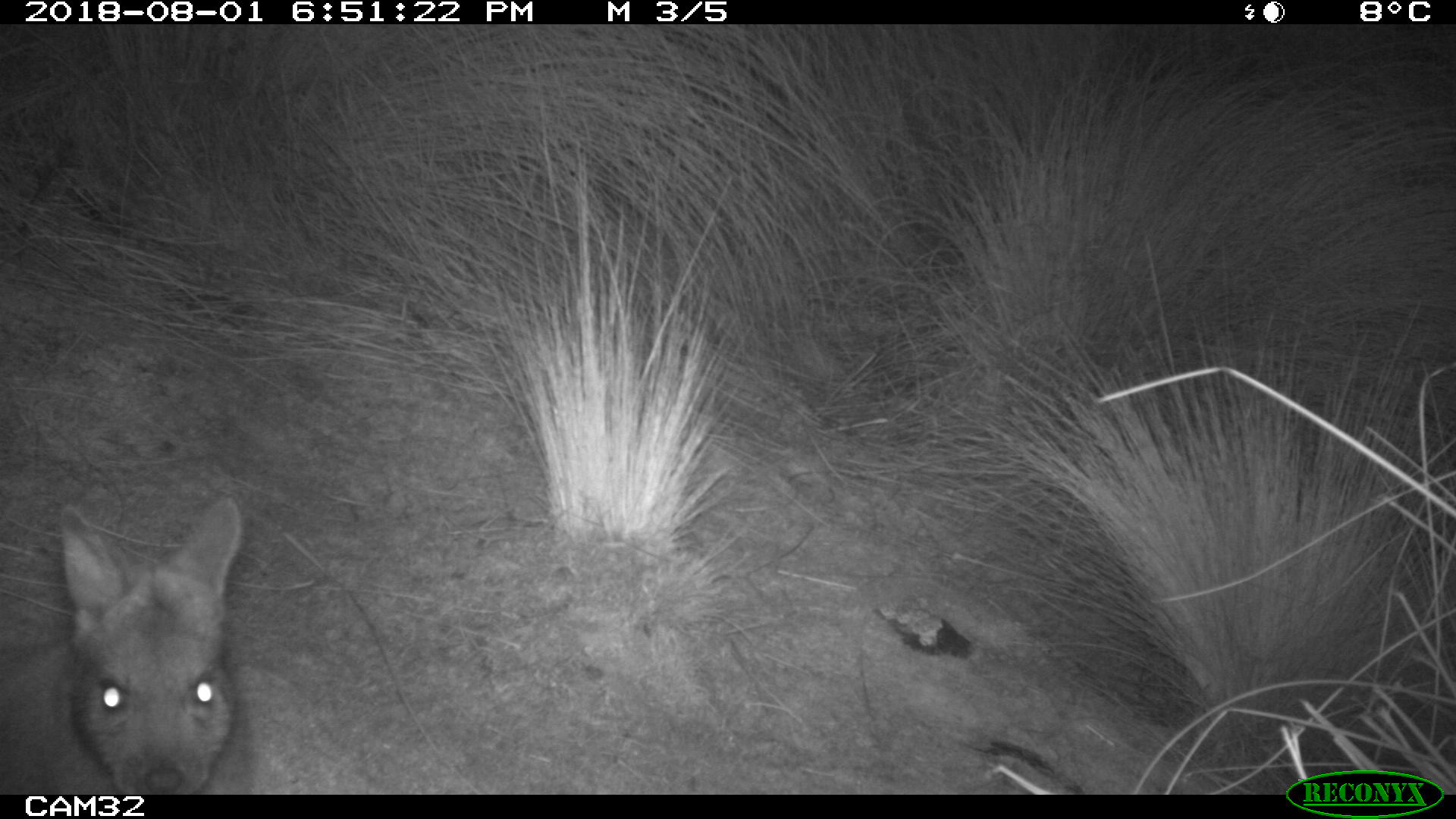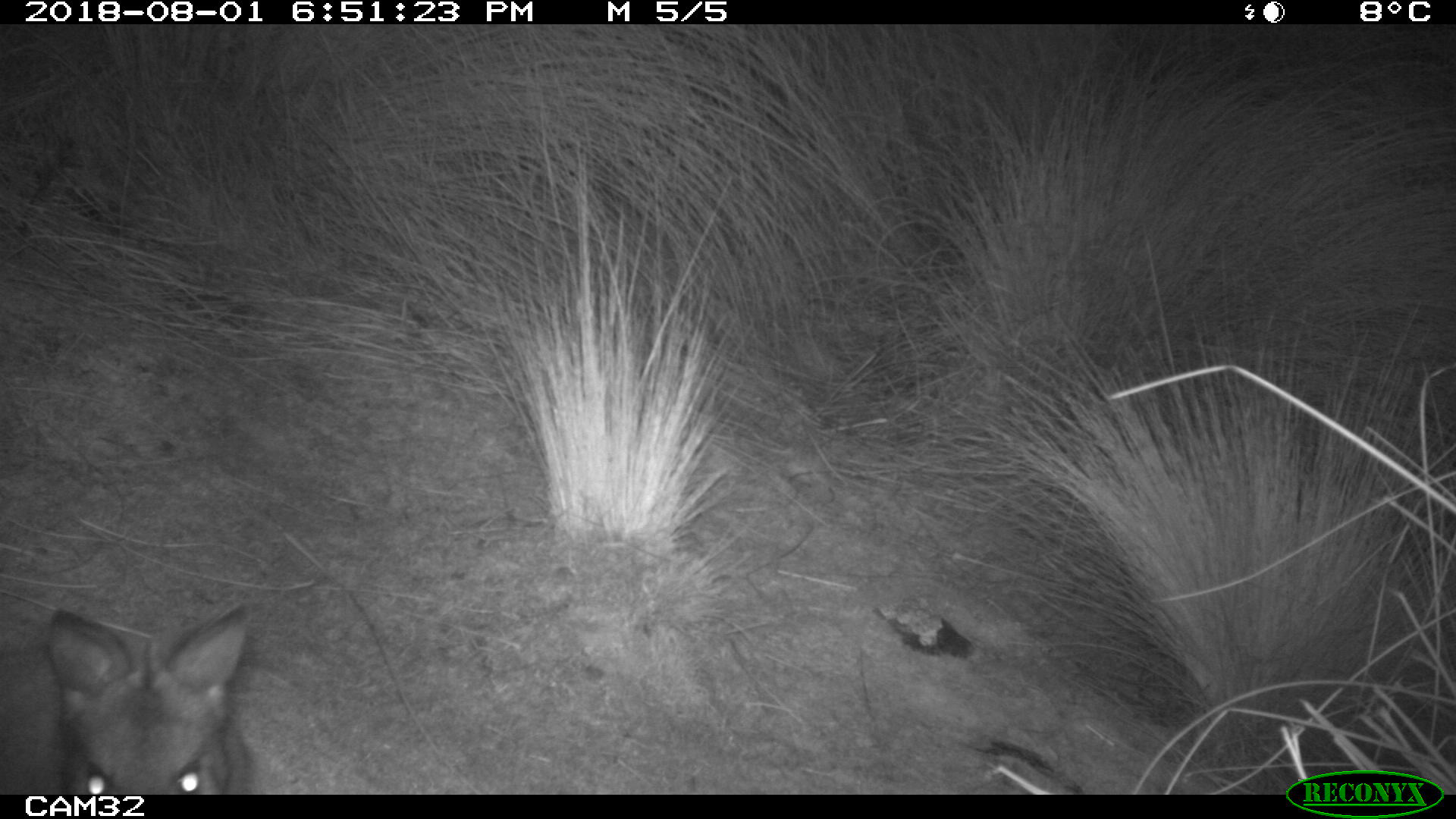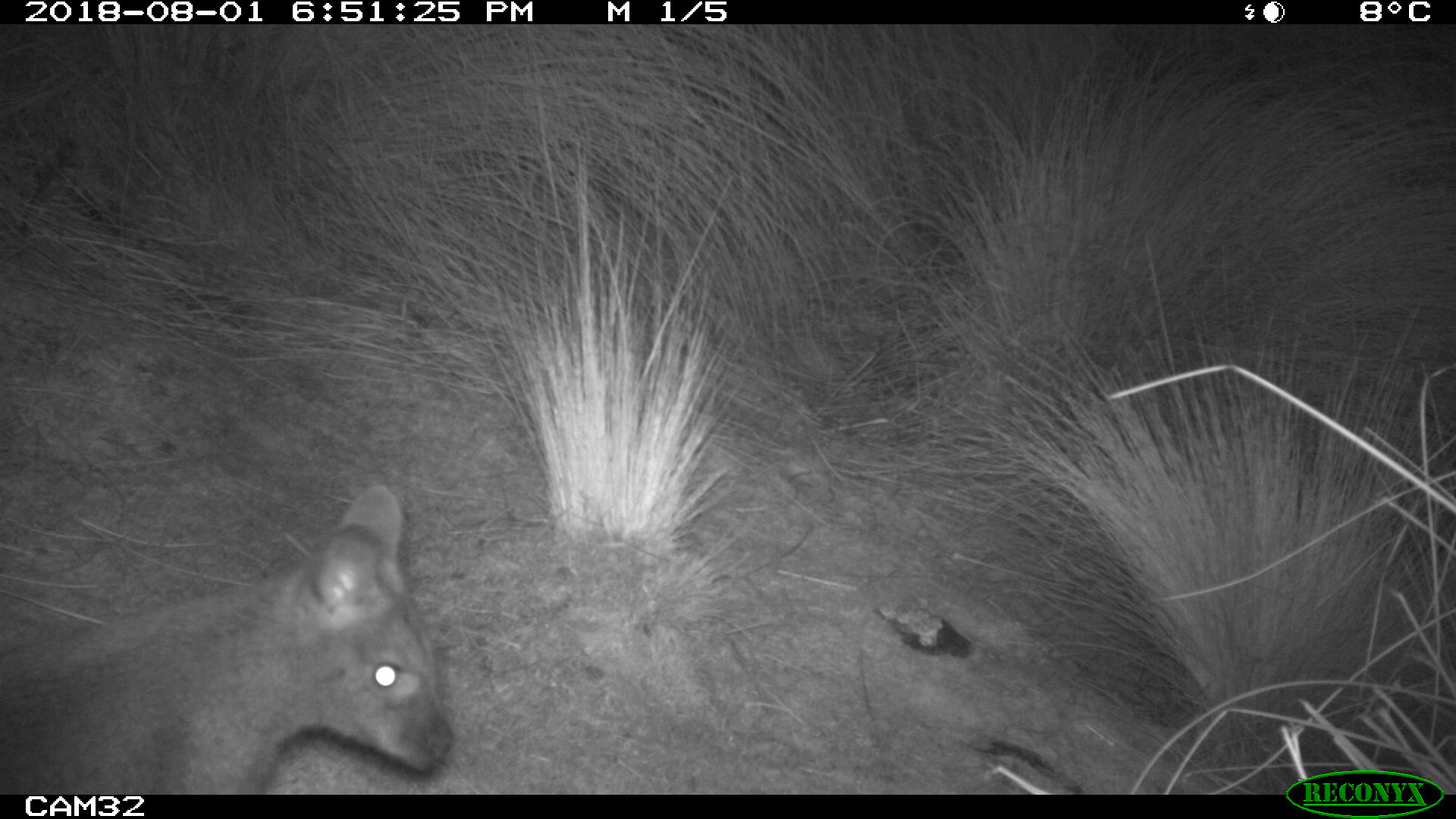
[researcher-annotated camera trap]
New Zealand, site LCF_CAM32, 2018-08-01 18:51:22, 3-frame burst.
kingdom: Animalia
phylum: Chordata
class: Mammalia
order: Diprotodontia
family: Macropodidae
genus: Notamacropus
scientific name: Notamacropus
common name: wallaby